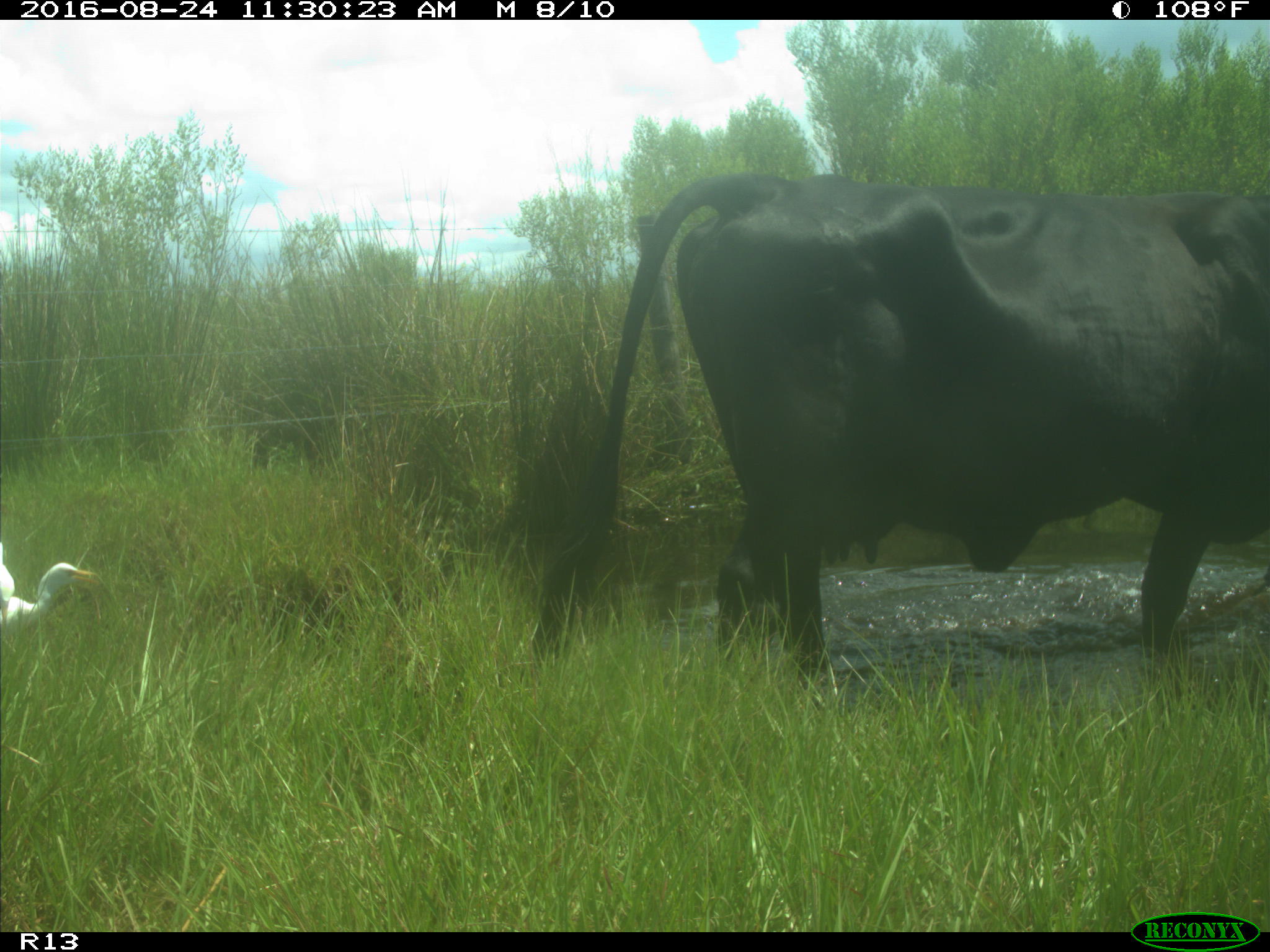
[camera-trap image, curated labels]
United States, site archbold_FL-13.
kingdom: Animalia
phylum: Chordata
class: Mammalia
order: Artiodactyla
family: Bovidae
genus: Bos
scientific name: Bos taurus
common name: domestic cow